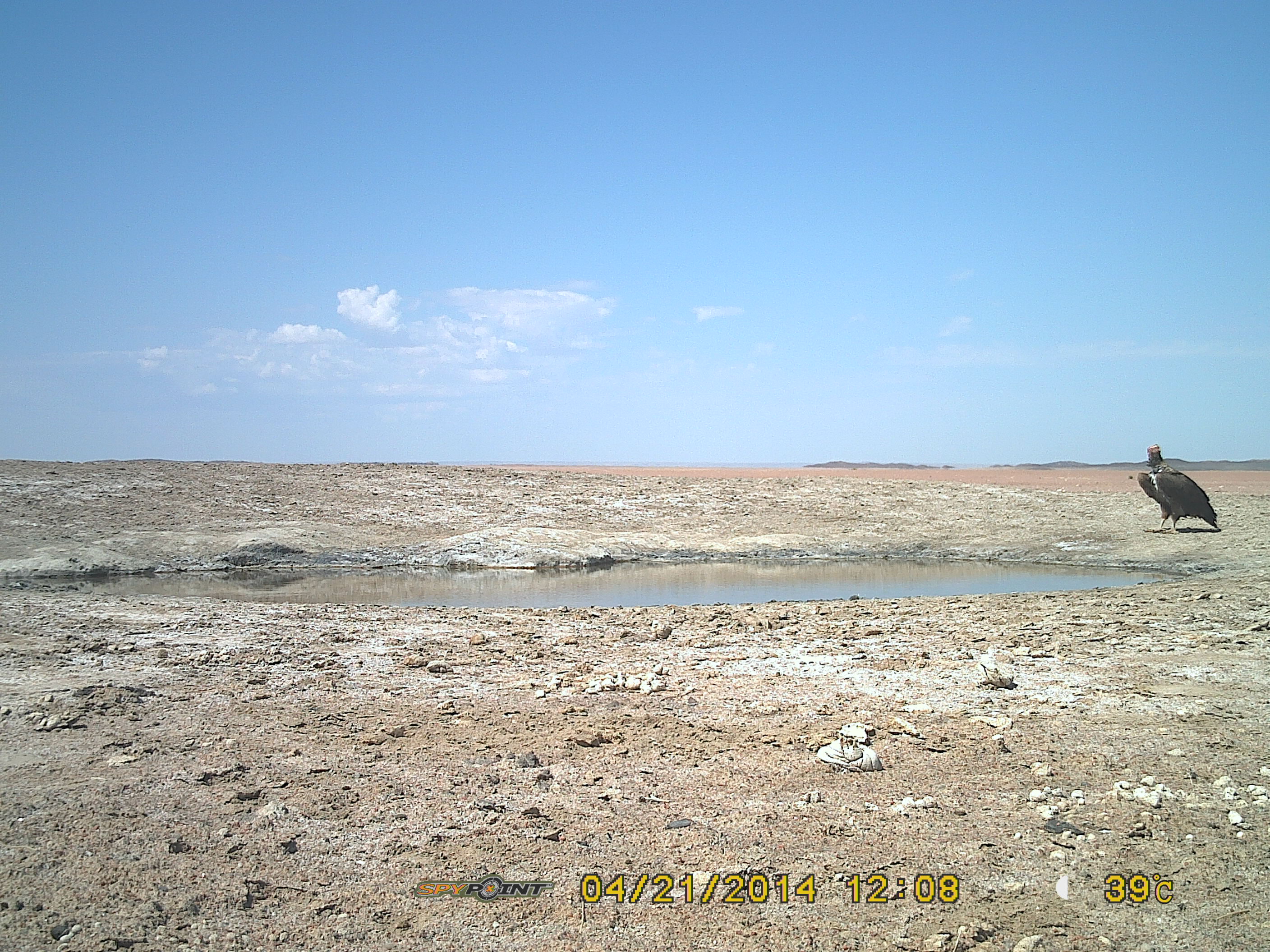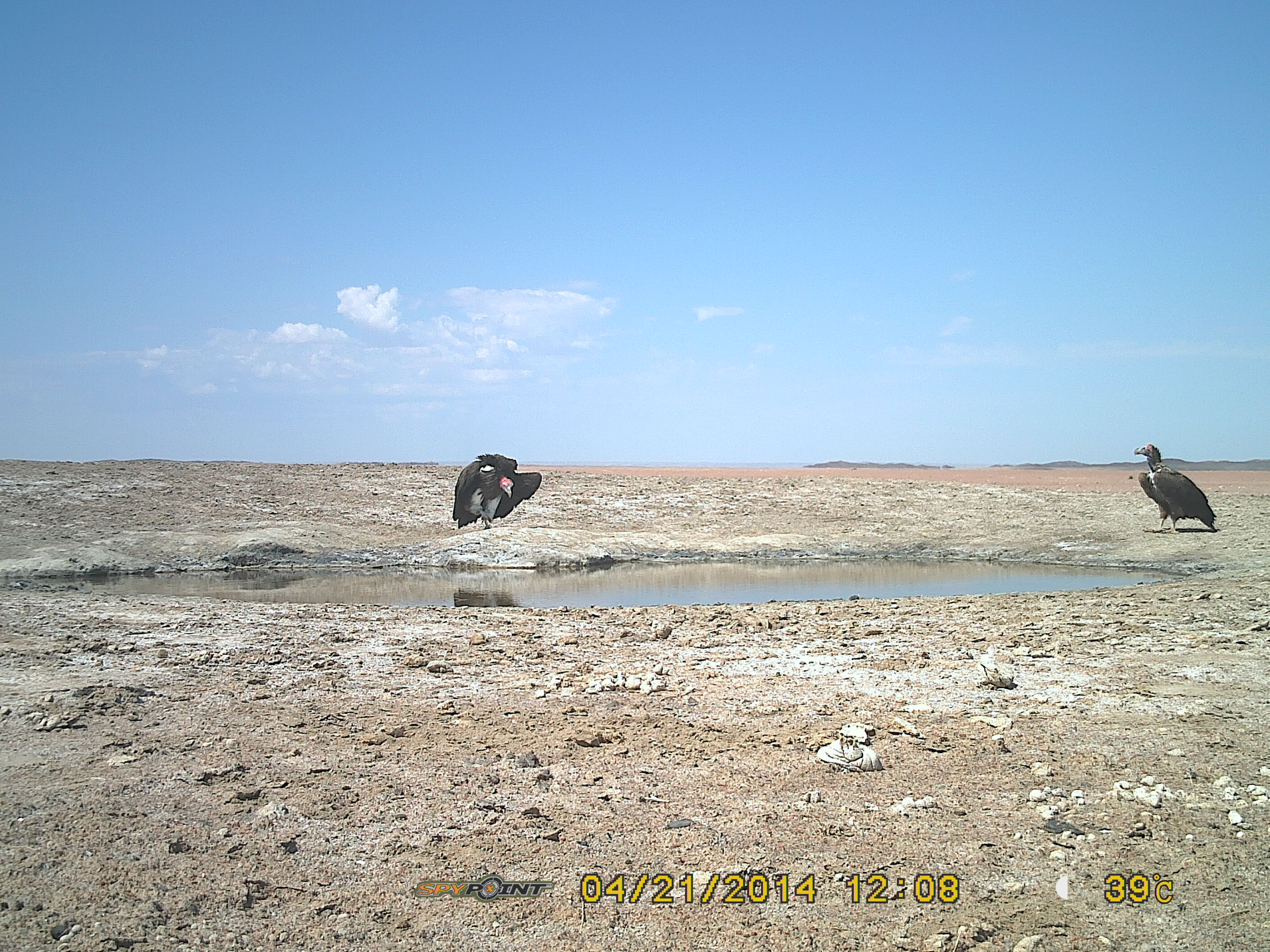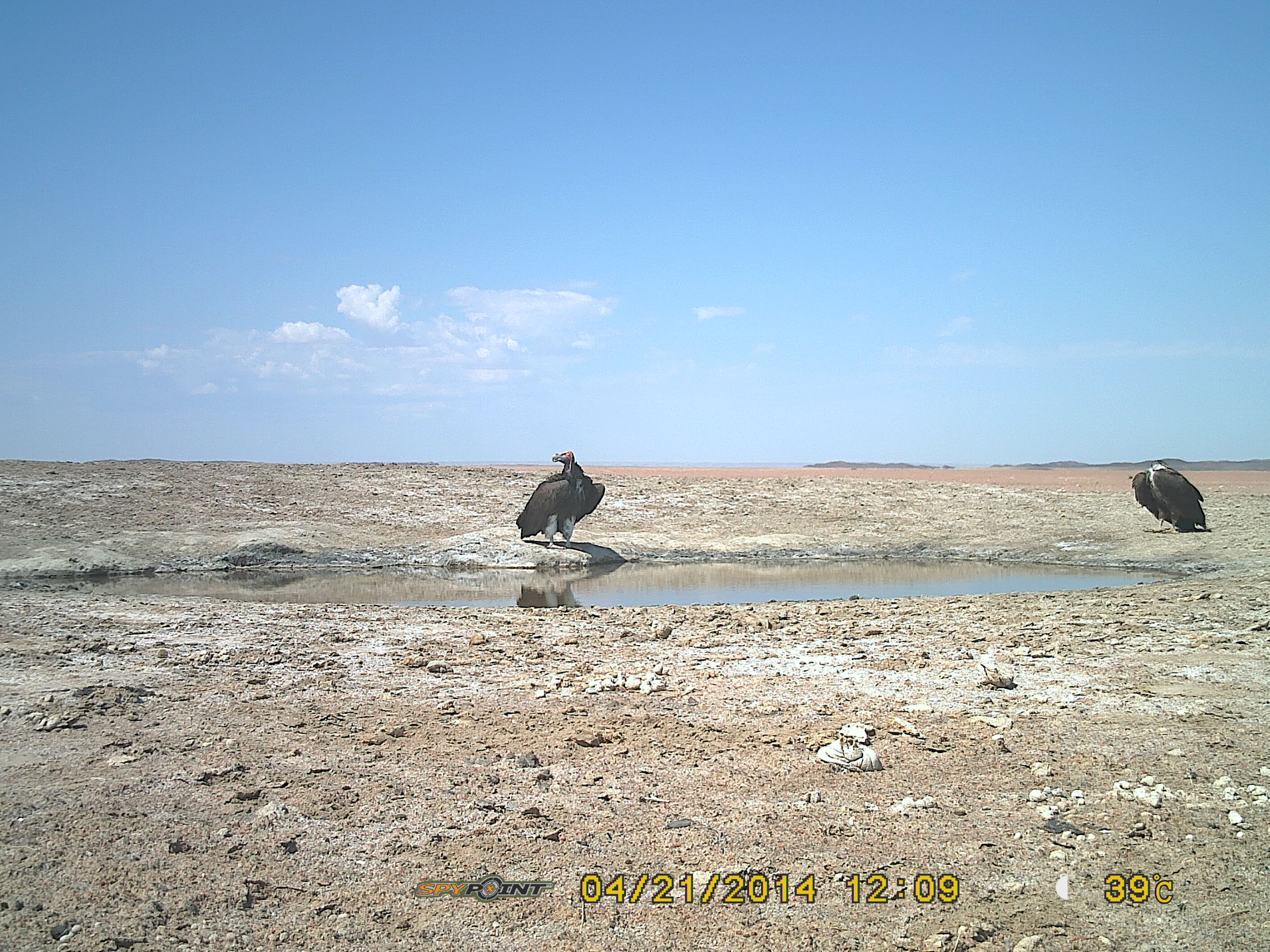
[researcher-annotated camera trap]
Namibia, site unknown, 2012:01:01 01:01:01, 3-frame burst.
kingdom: Animalia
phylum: Chordata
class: Aves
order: Accipitriformes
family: Accipitridae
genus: Torgos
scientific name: Torgos tracheliotos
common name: lappet-faced vulture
Torgos tracheliotos (lappet-faced vulture).